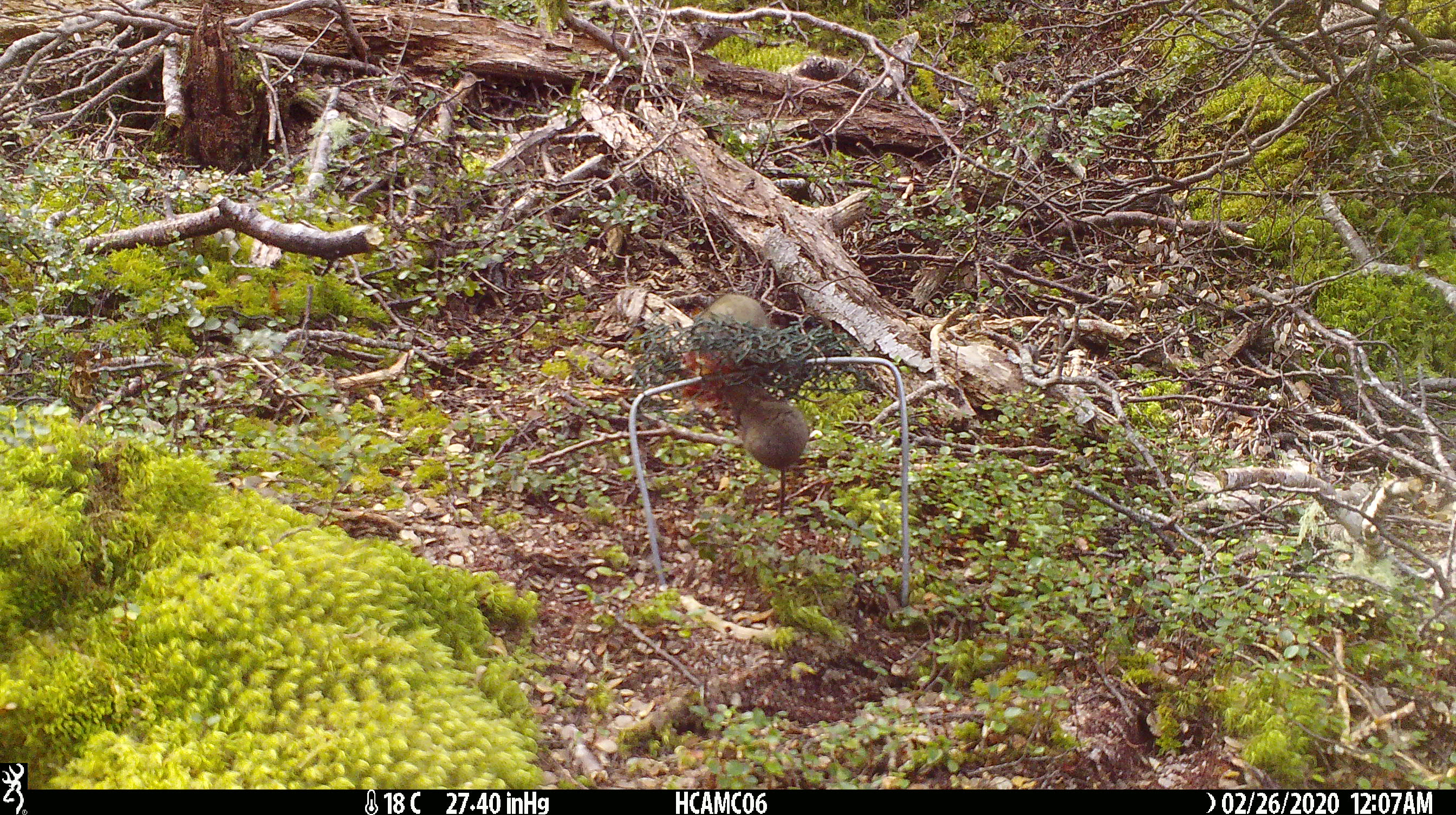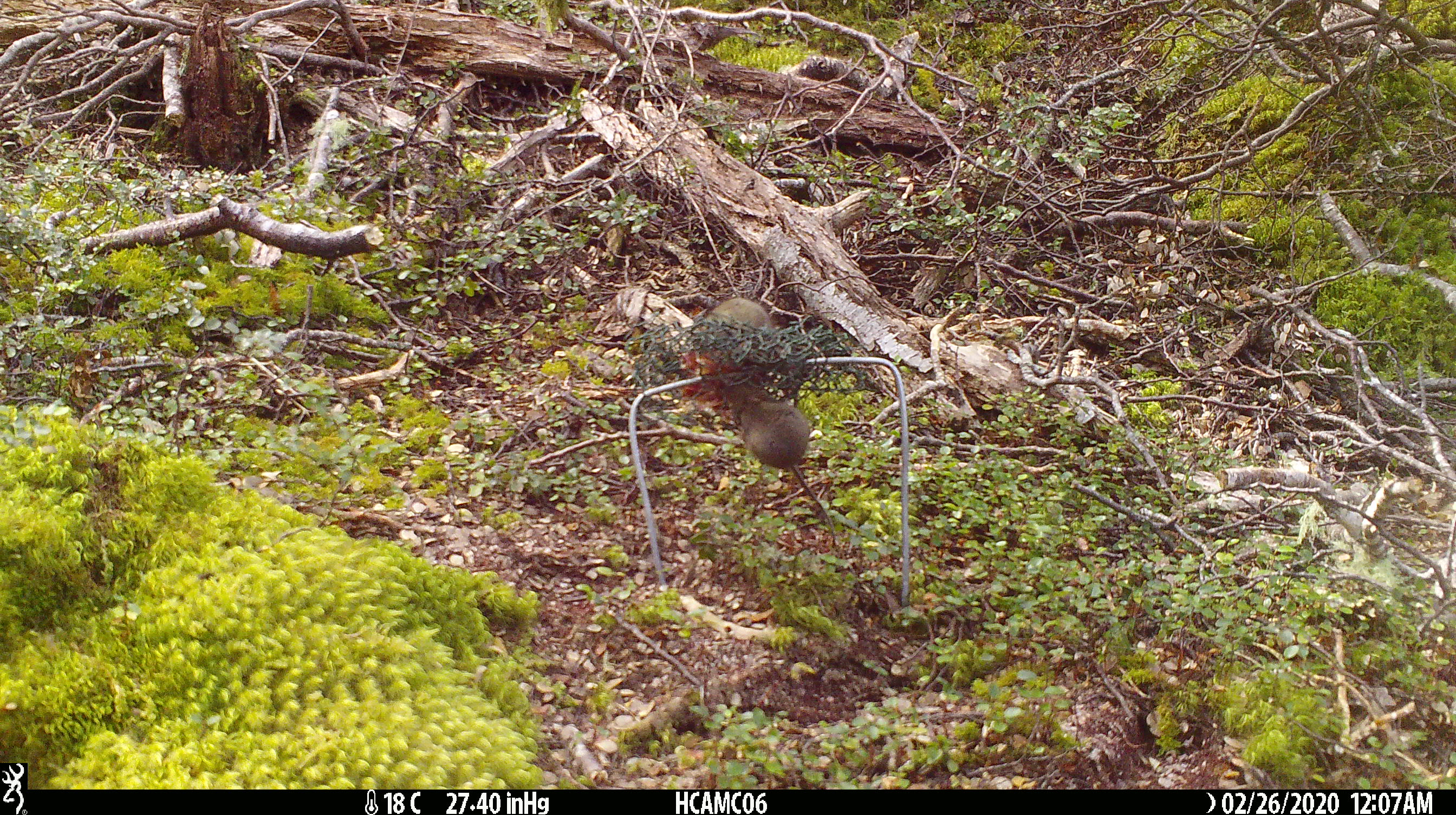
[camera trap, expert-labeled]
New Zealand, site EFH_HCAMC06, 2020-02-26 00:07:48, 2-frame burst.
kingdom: Animalia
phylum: Chordata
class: Mammalia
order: Rodentia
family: Muridae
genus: Mus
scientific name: Mus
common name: mouse